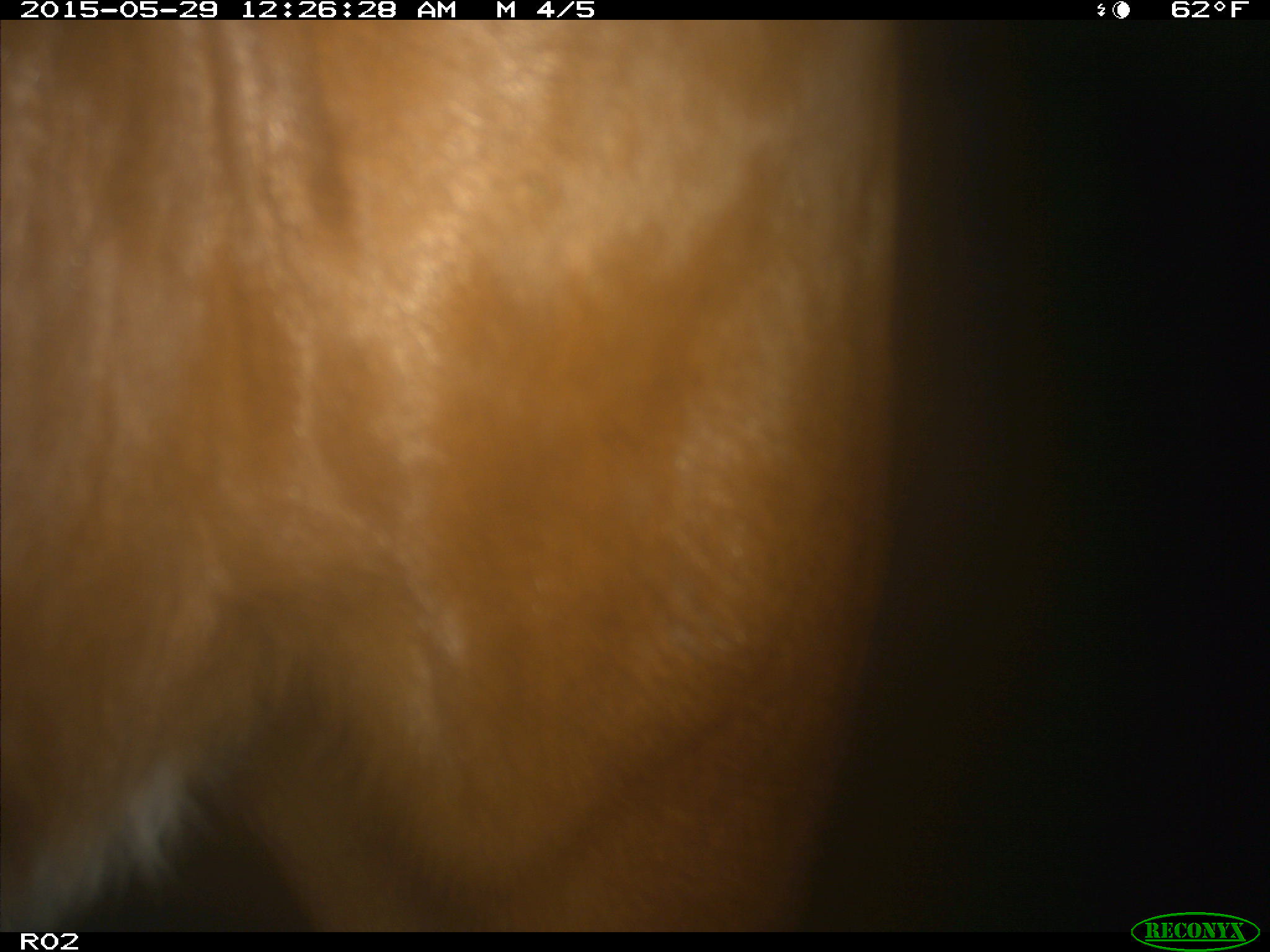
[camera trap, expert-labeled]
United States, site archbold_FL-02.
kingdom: Animalia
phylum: Chordata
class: Mammalia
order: Artiodactyla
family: Bovidae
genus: Bos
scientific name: Bos taurus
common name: domestic cow